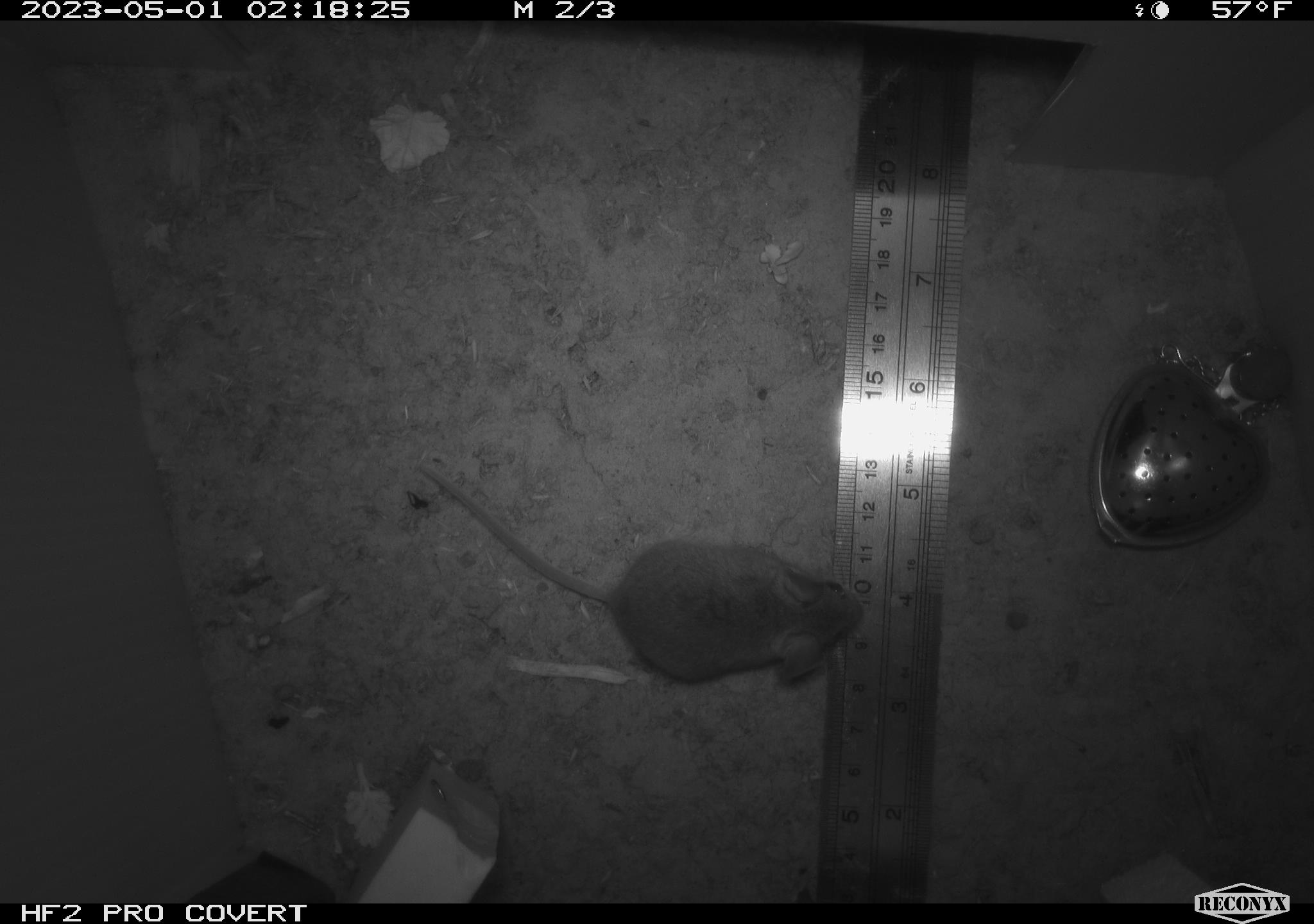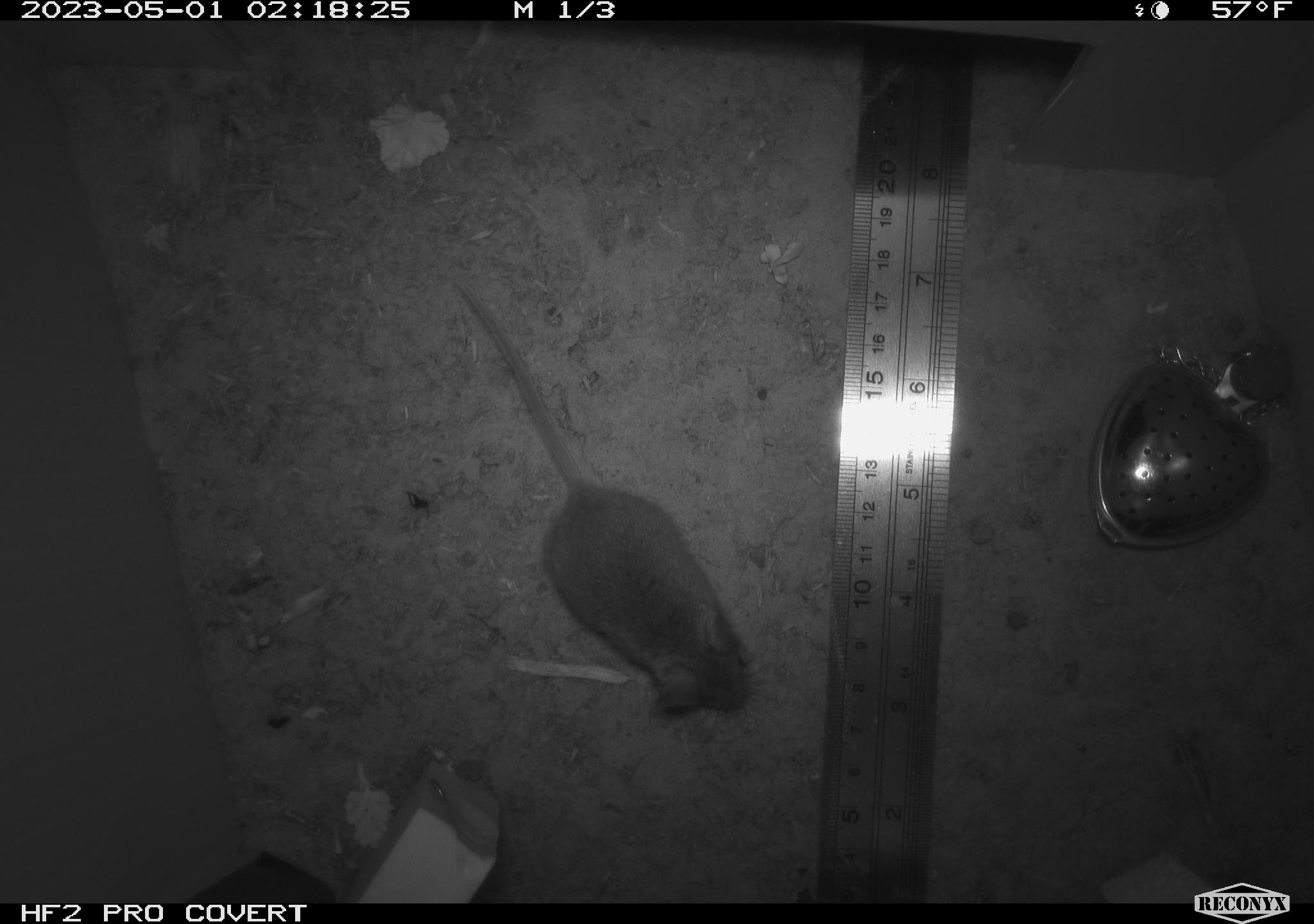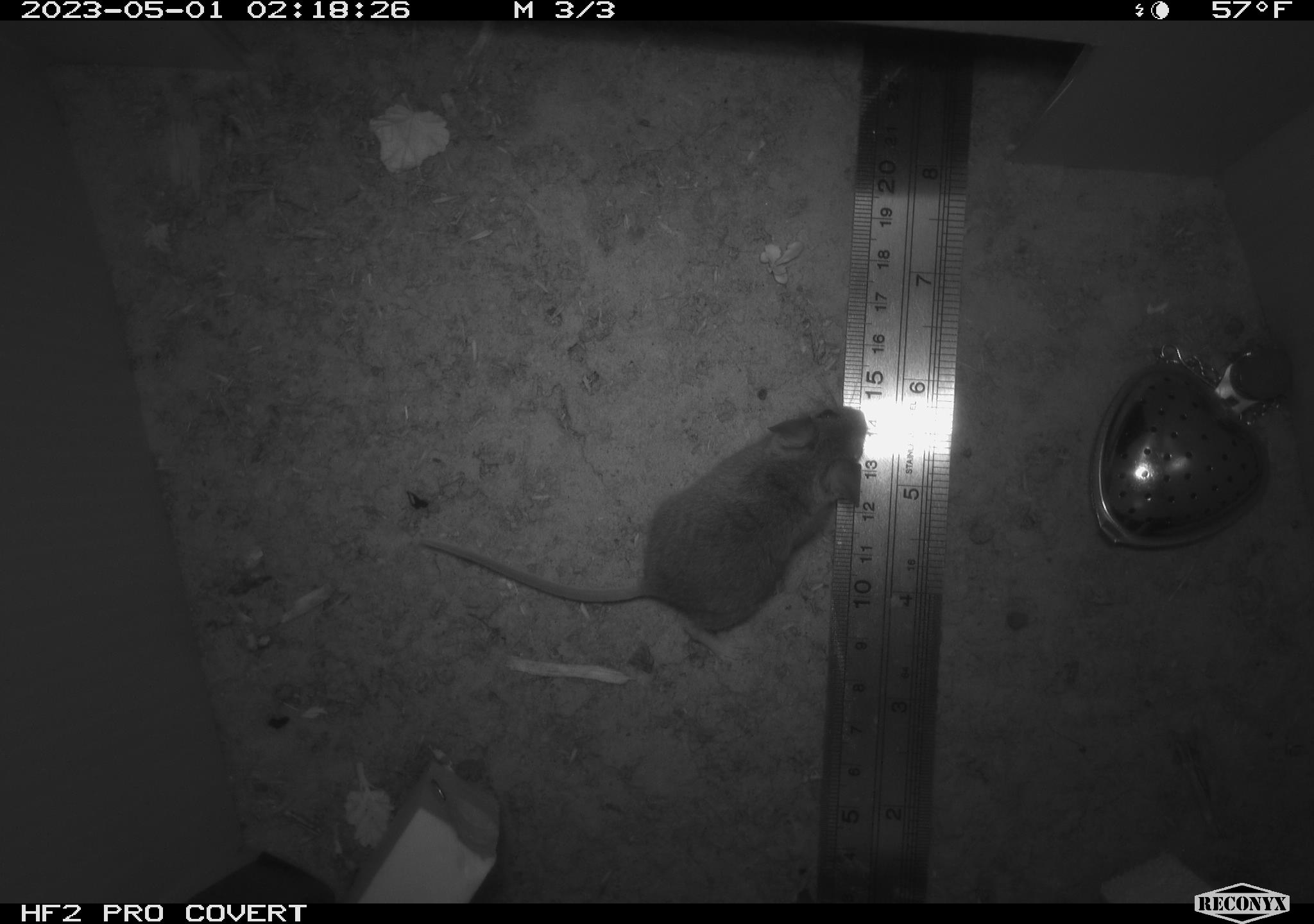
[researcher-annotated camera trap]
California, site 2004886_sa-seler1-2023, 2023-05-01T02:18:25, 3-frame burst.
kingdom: Animalia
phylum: Chordata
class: Mammalia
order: Rodentia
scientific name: Rodentia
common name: mouse species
Mouse species (Rodentia).